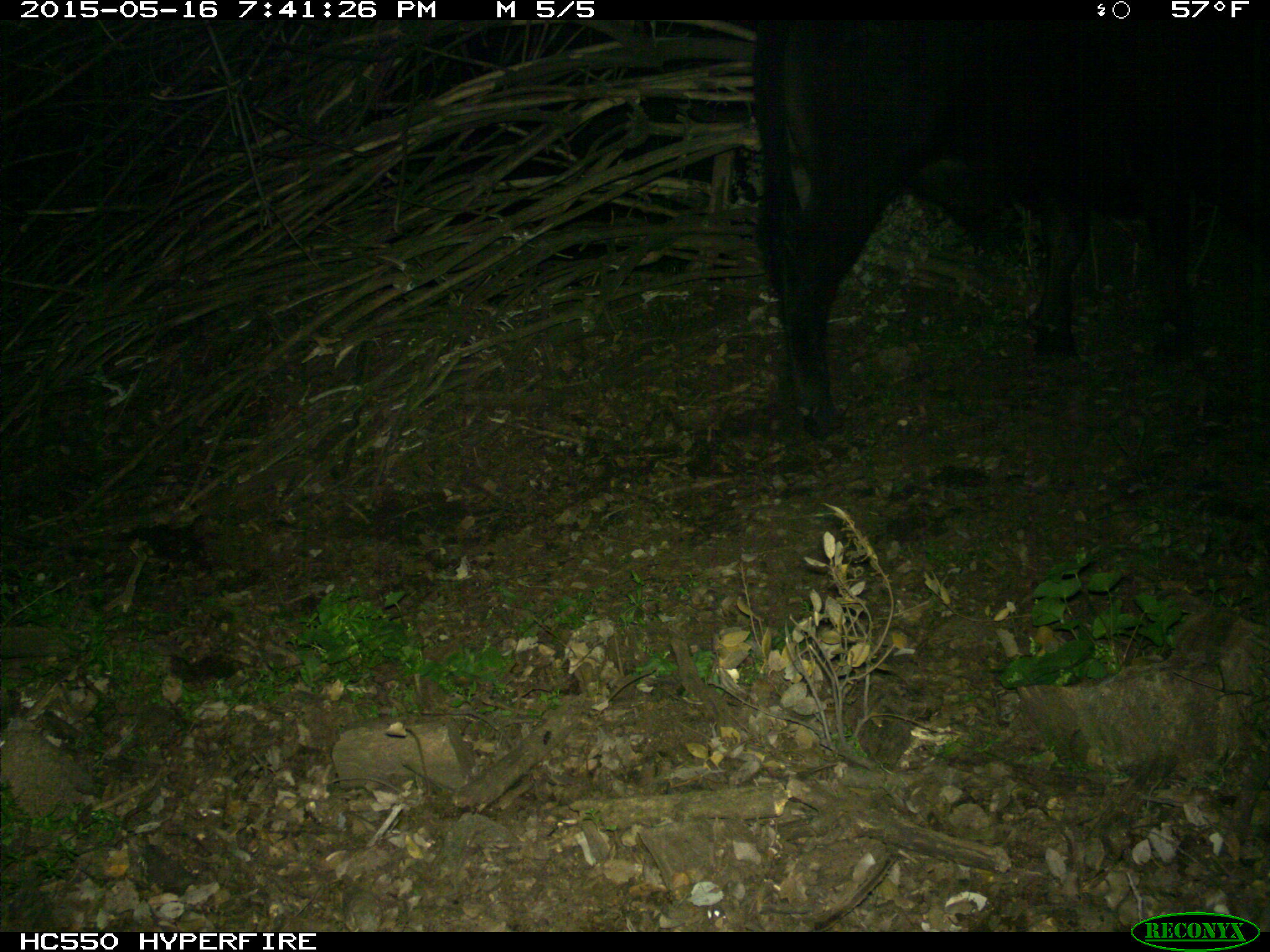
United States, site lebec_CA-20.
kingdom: Animalia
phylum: Chordata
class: Mammalia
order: Artiodactyla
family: Bovidae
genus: Bos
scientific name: Bos taurus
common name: domestic cow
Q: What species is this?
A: Bos taurus (domestic cow).